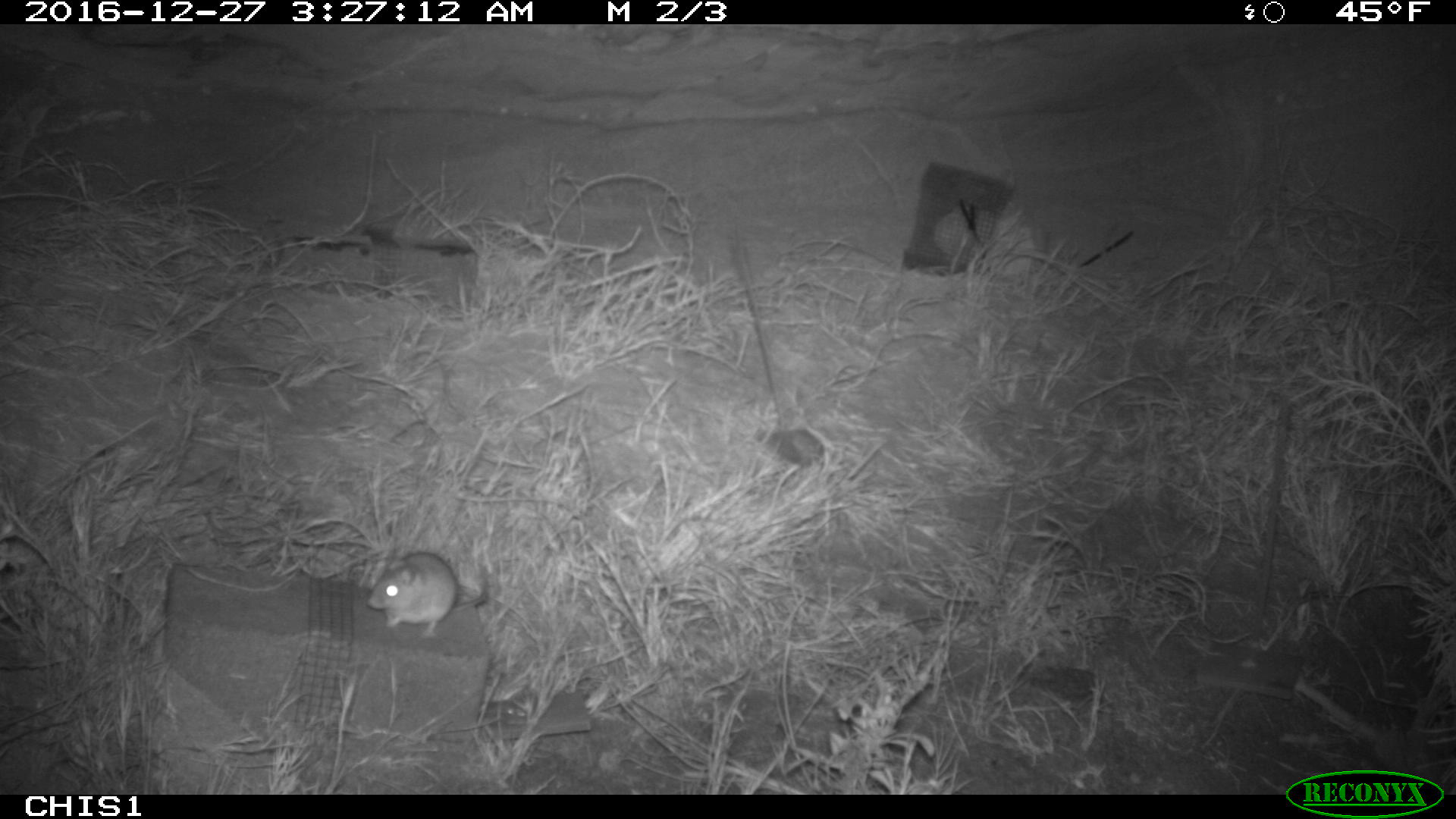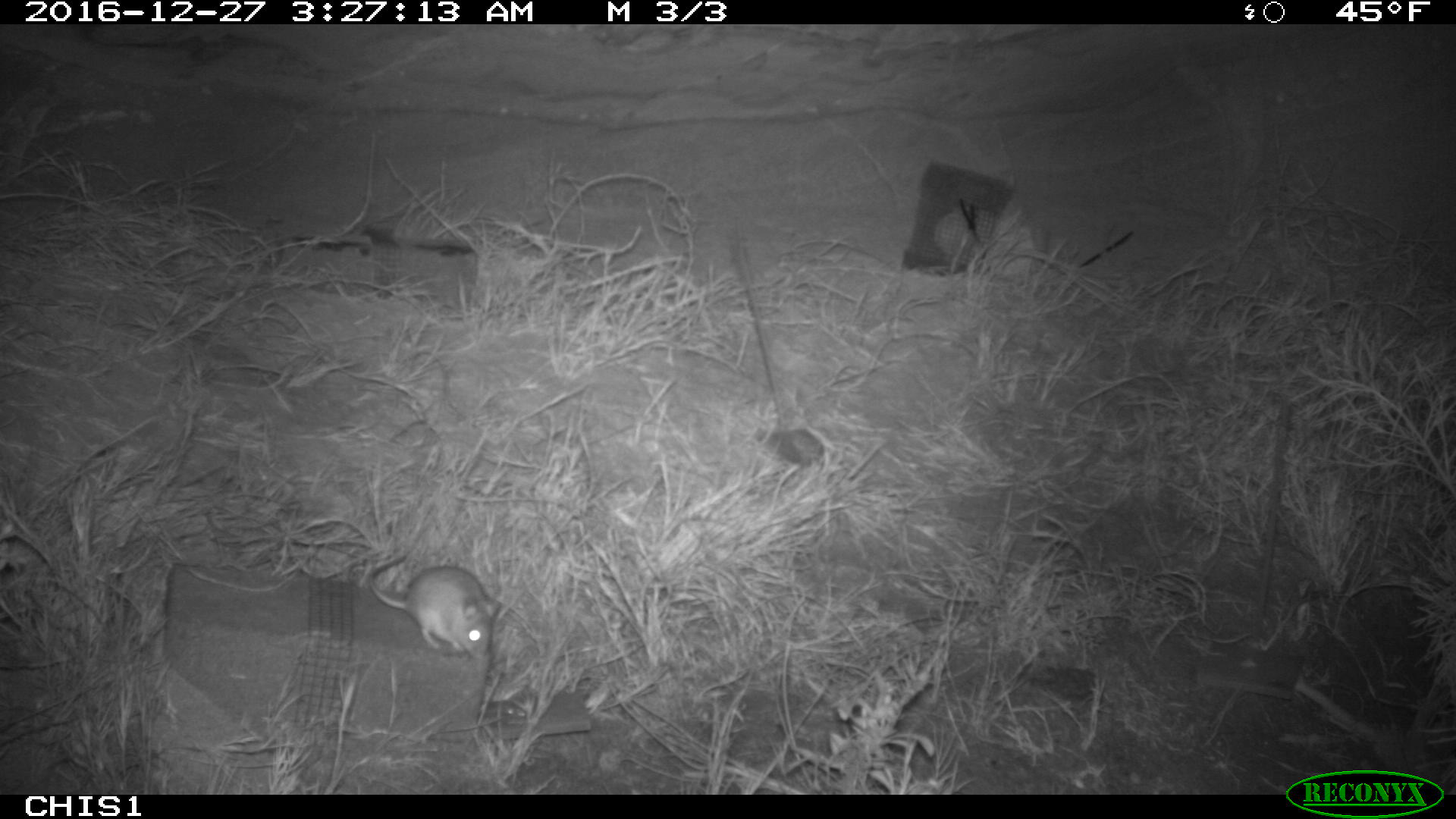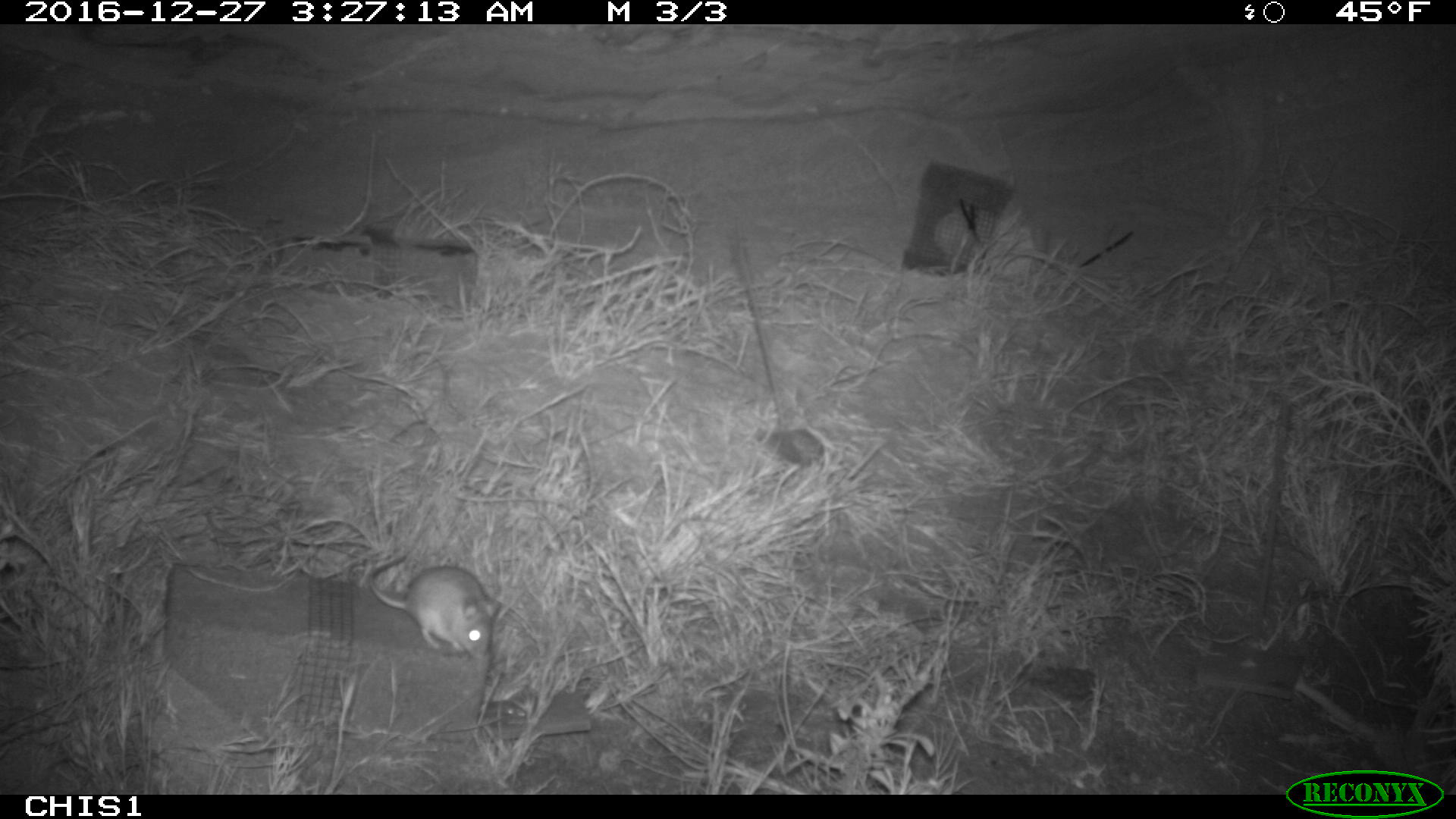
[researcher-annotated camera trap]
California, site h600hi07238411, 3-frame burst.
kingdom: Animalia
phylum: Chordata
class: Mammalia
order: Rodentia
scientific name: Rodentia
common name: rodent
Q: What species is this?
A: Rodent (Rodentia).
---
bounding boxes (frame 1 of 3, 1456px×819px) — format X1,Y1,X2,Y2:
rodent: 367,551,489,639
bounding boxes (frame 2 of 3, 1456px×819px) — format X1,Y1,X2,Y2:
rodent: 366,554,502,663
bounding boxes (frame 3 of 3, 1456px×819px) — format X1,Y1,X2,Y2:
rodent: 368,554,500,659